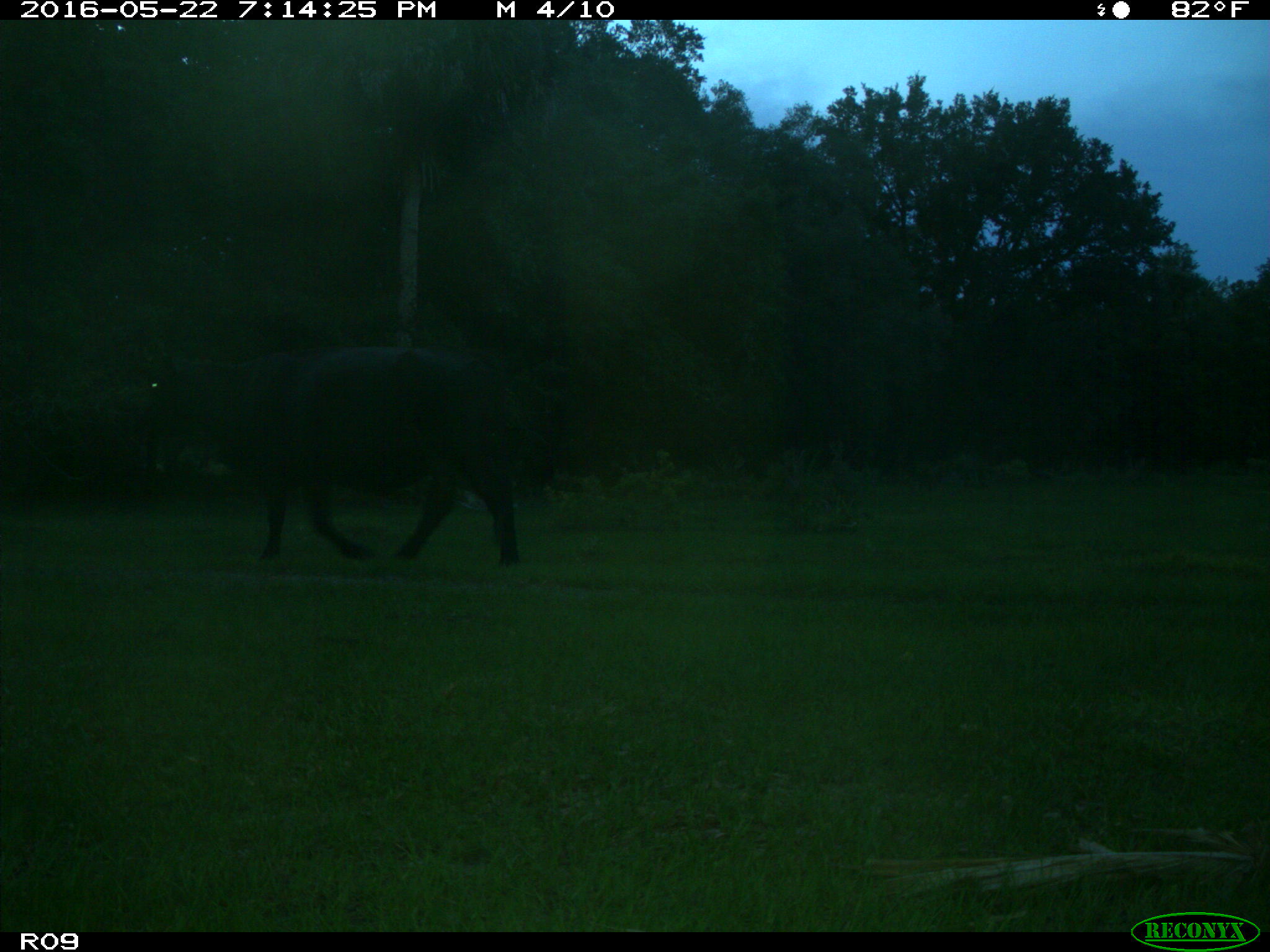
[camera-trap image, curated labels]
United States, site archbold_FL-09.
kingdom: Animalia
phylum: Chordata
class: Mammalia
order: Artiodactyla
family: Bovidae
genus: Bos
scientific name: Bos taurus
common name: domestic cow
Bos taurus (domestic cow).